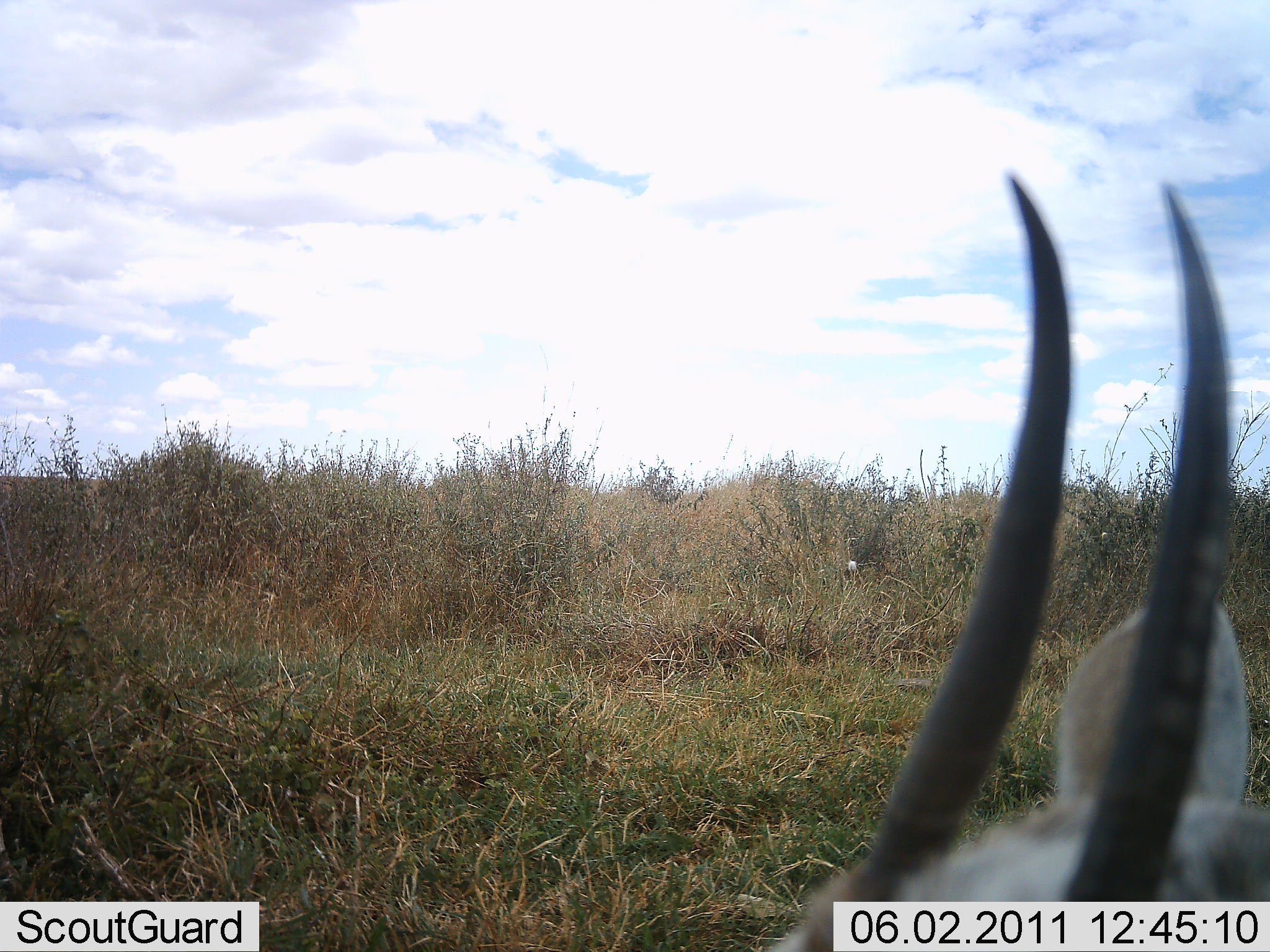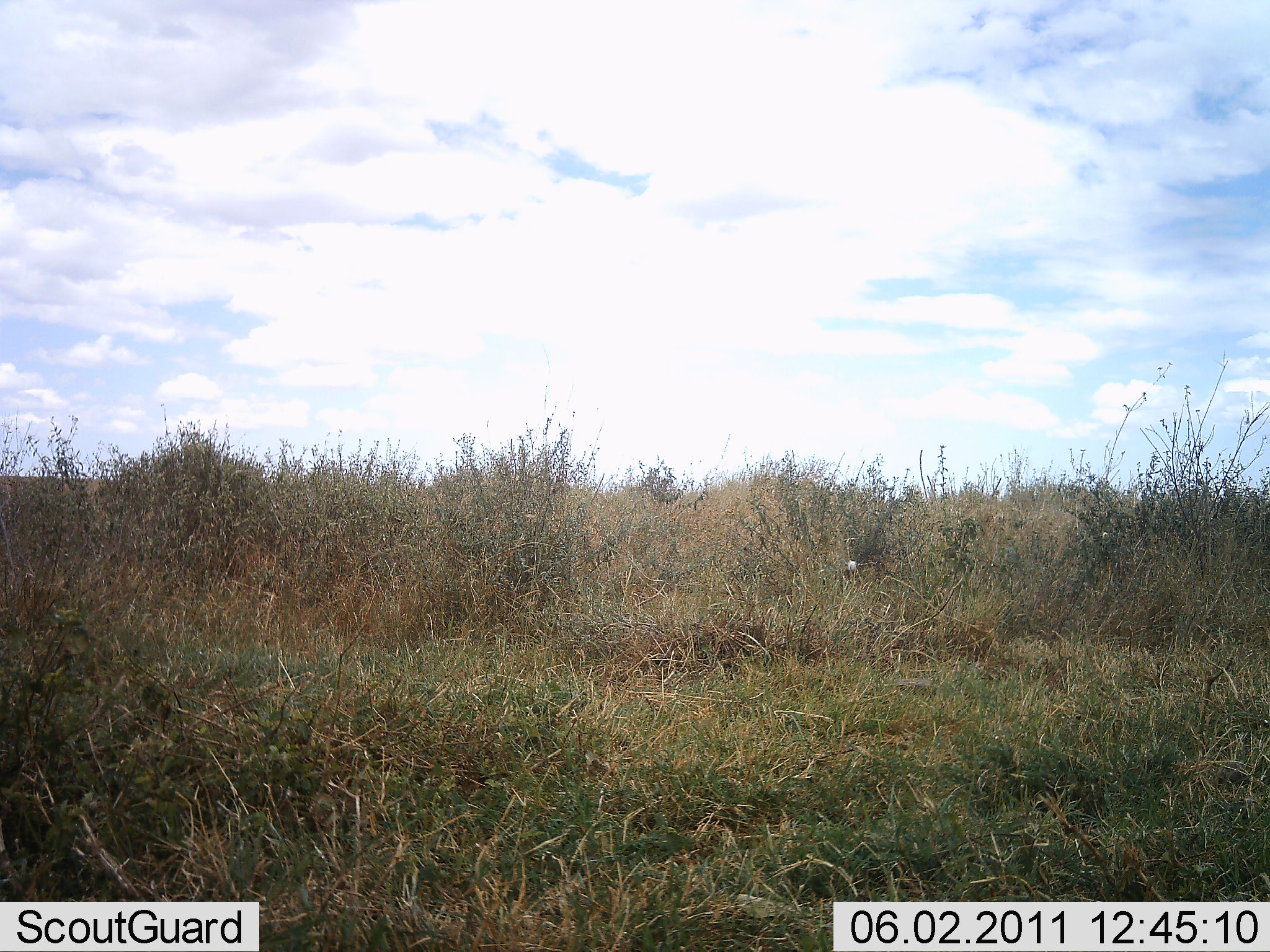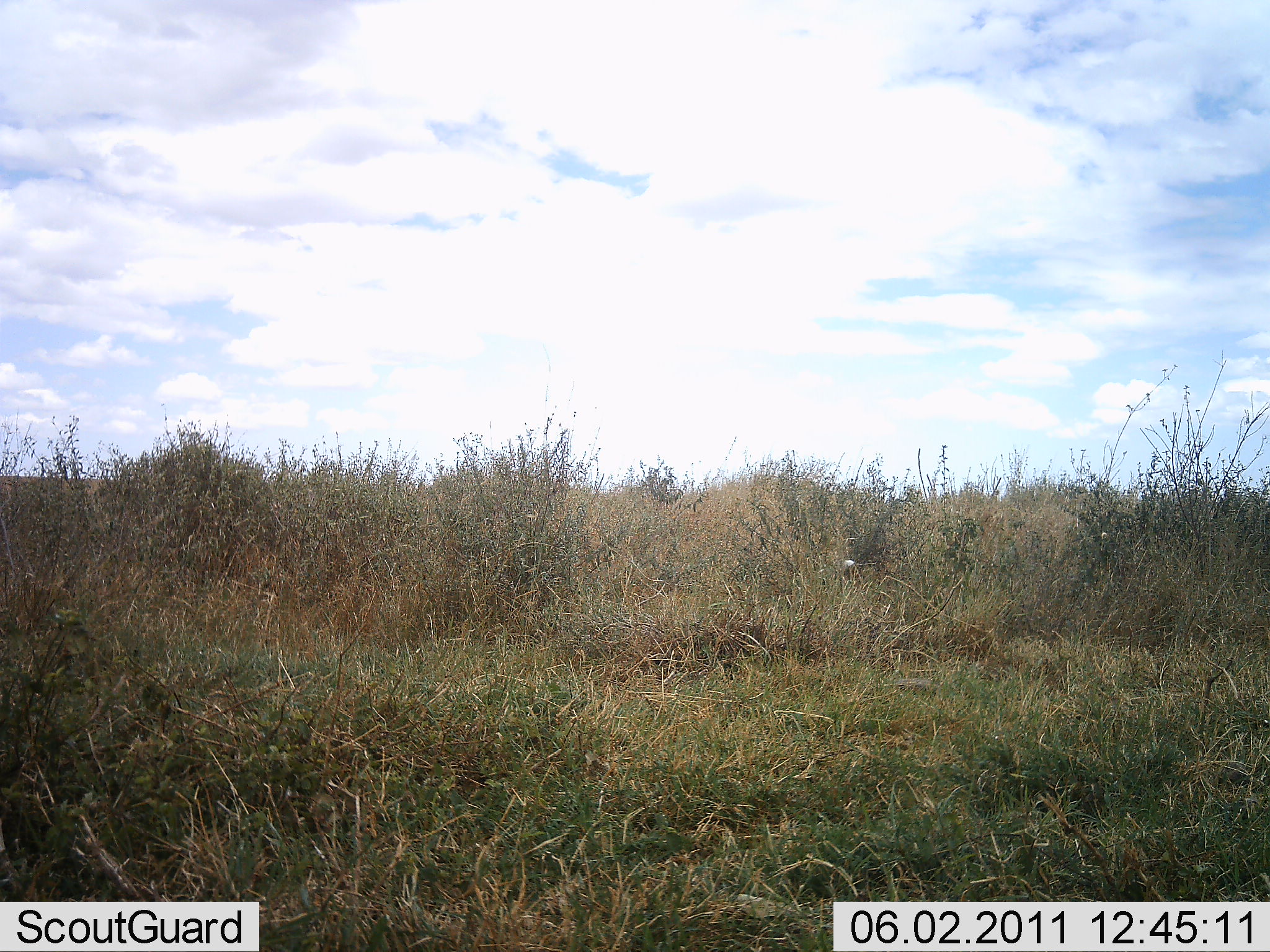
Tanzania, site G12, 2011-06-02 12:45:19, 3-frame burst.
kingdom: Animalia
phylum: Chordata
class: Mammalia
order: Artiodactyla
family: Bovidae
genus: Eudorcas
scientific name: Eudorcas thomsonii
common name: thomson's gazelle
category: gazellethomsons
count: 1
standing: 17%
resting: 0%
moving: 83%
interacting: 0%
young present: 0%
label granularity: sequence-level